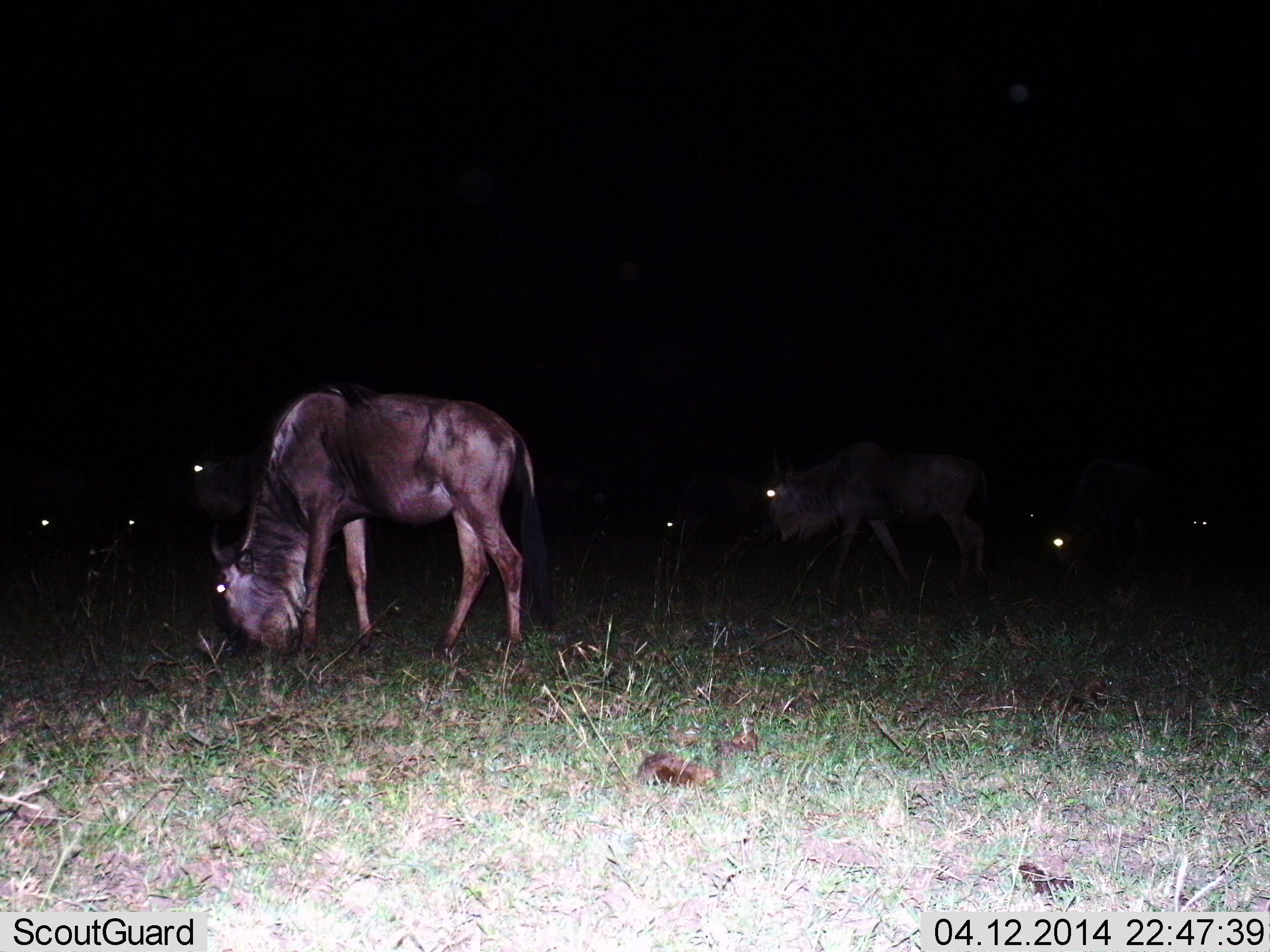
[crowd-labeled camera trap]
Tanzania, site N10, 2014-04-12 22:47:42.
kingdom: Animalia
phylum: Chordata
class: Mammalia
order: Artiodactyla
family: Bovidae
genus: Connochaetes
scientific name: Connochaetes taurinus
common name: blue wildebeest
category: wildebeest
Wildebeest (blue wildebeest) (Connochaetes taurinus), count 8. Behavior (volunteer vote fractions): standing 40%, resting 10%, moving 50%, interacting 10%. Young present (vote fraction): 10%. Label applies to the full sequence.